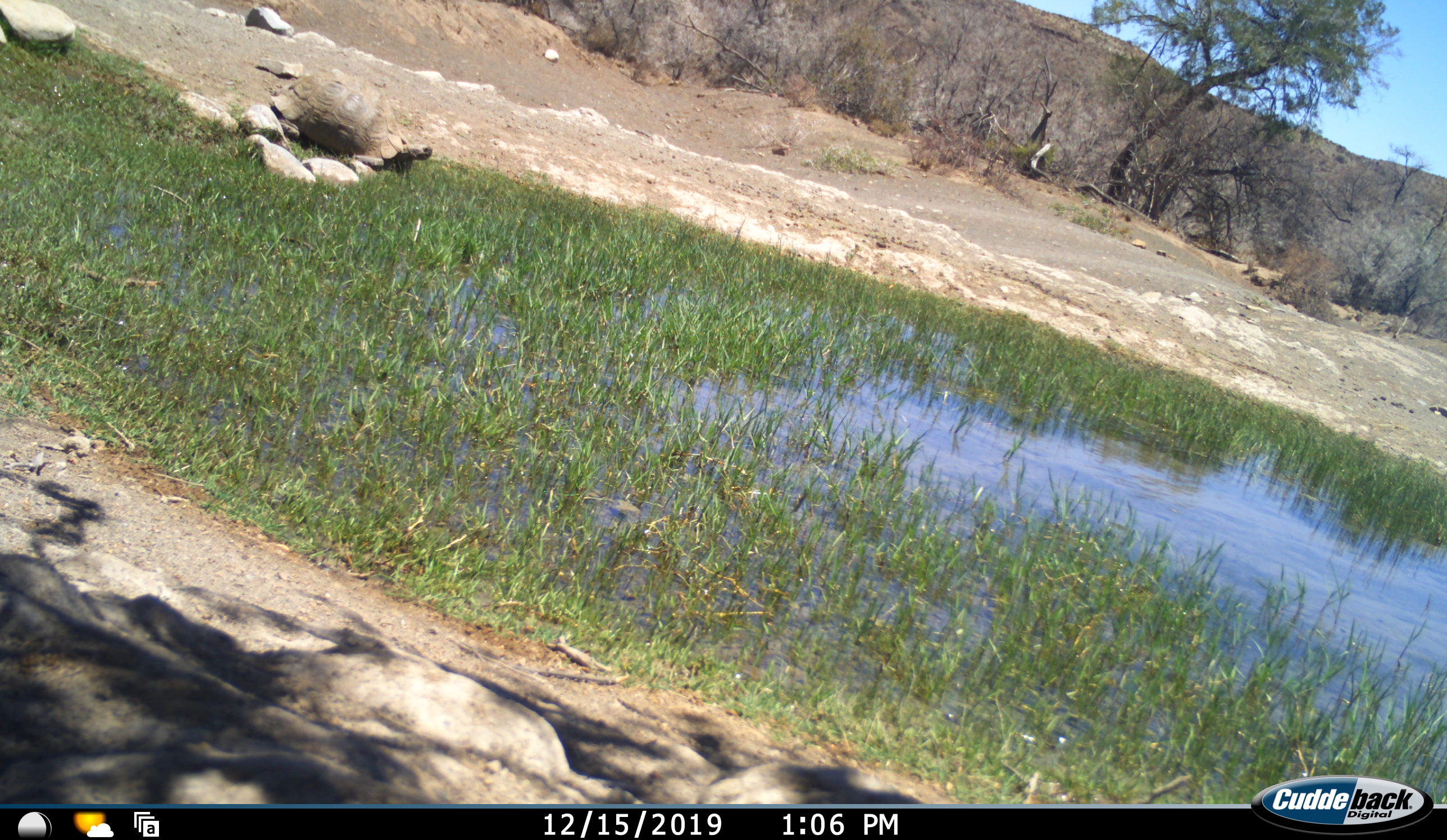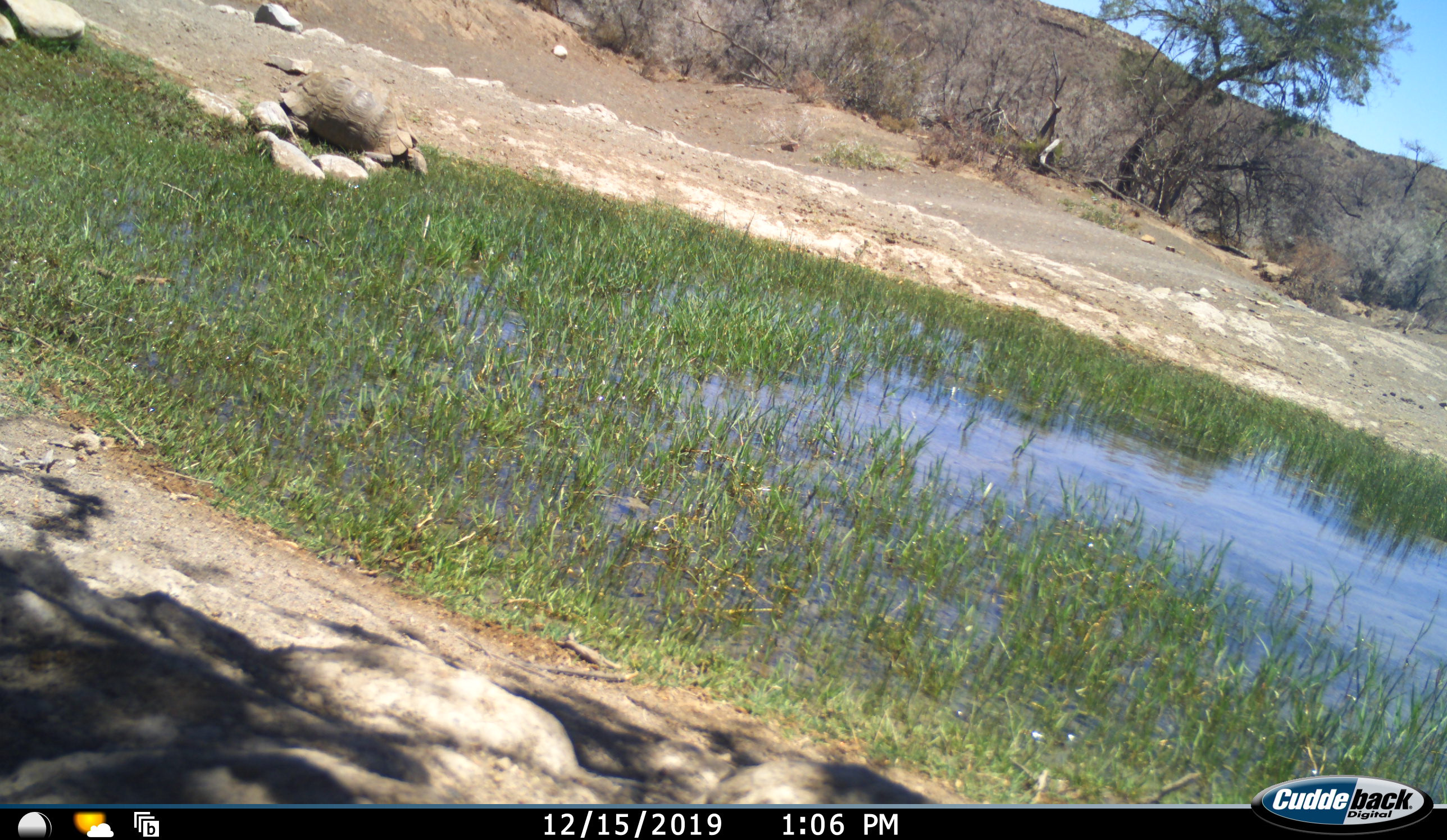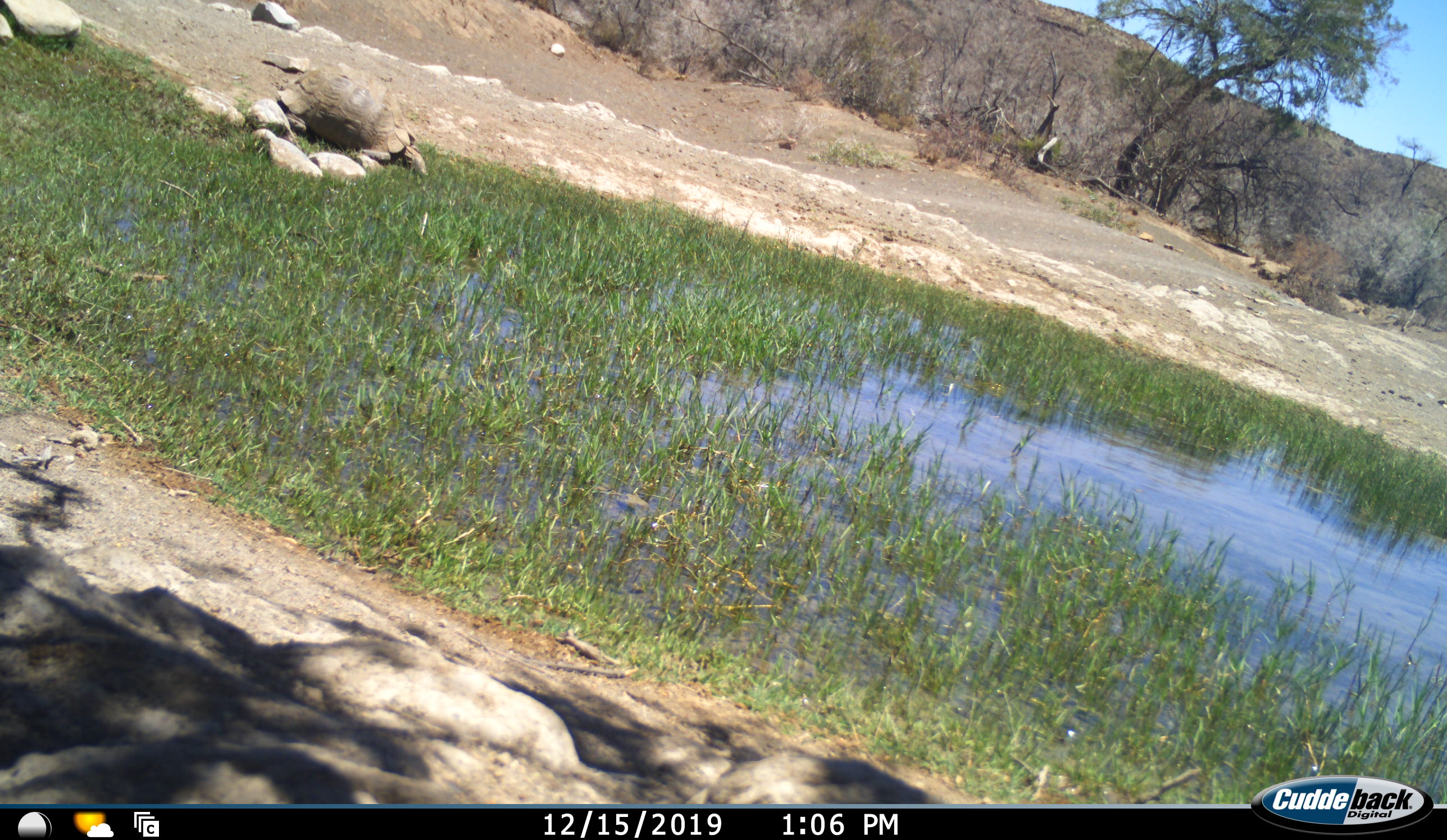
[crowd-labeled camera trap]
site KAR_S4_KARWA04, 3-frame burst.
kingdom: Animalia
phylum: Chordata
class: Reptilia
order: Testudines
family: Testudinidae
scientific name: Testudinidae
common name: tortoise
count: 1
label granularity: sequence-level